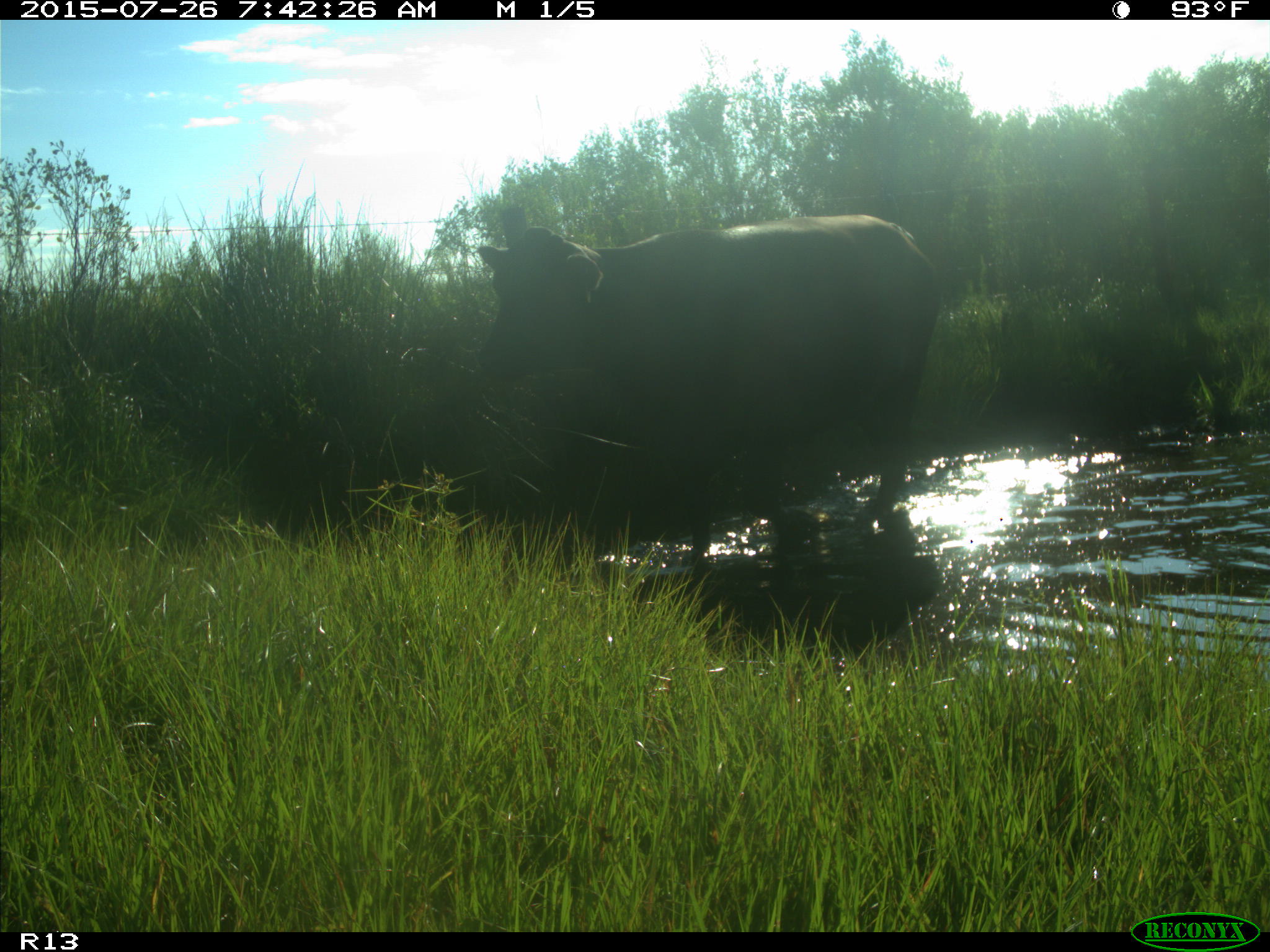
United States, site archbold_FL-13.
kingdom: Animalia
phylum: Chordata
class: Mammalia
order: Artiodactyla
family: Bovidae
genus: Bos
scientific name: Bos taurus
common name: domestic cow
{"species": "Bos taurus (domestic cow)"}